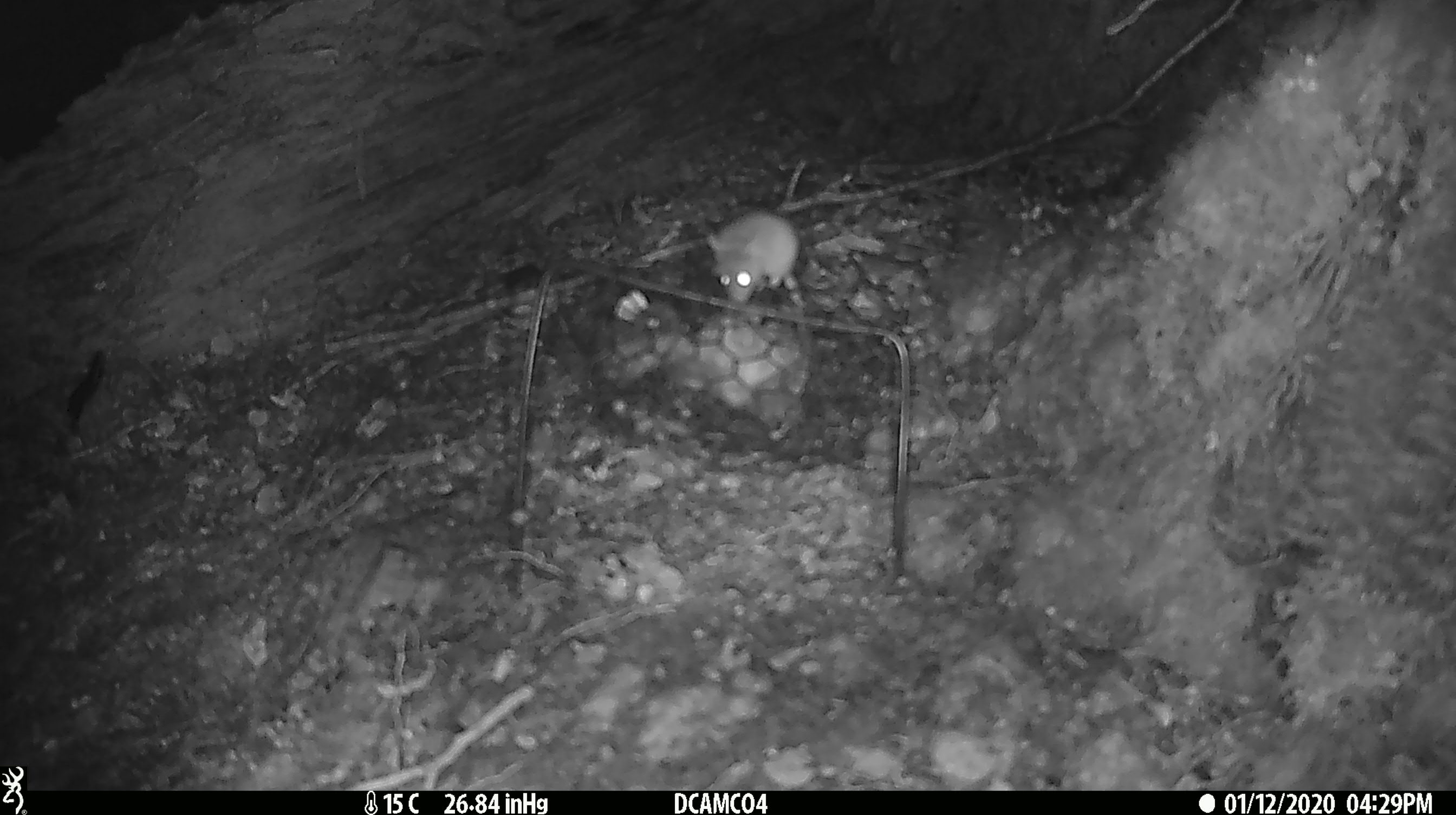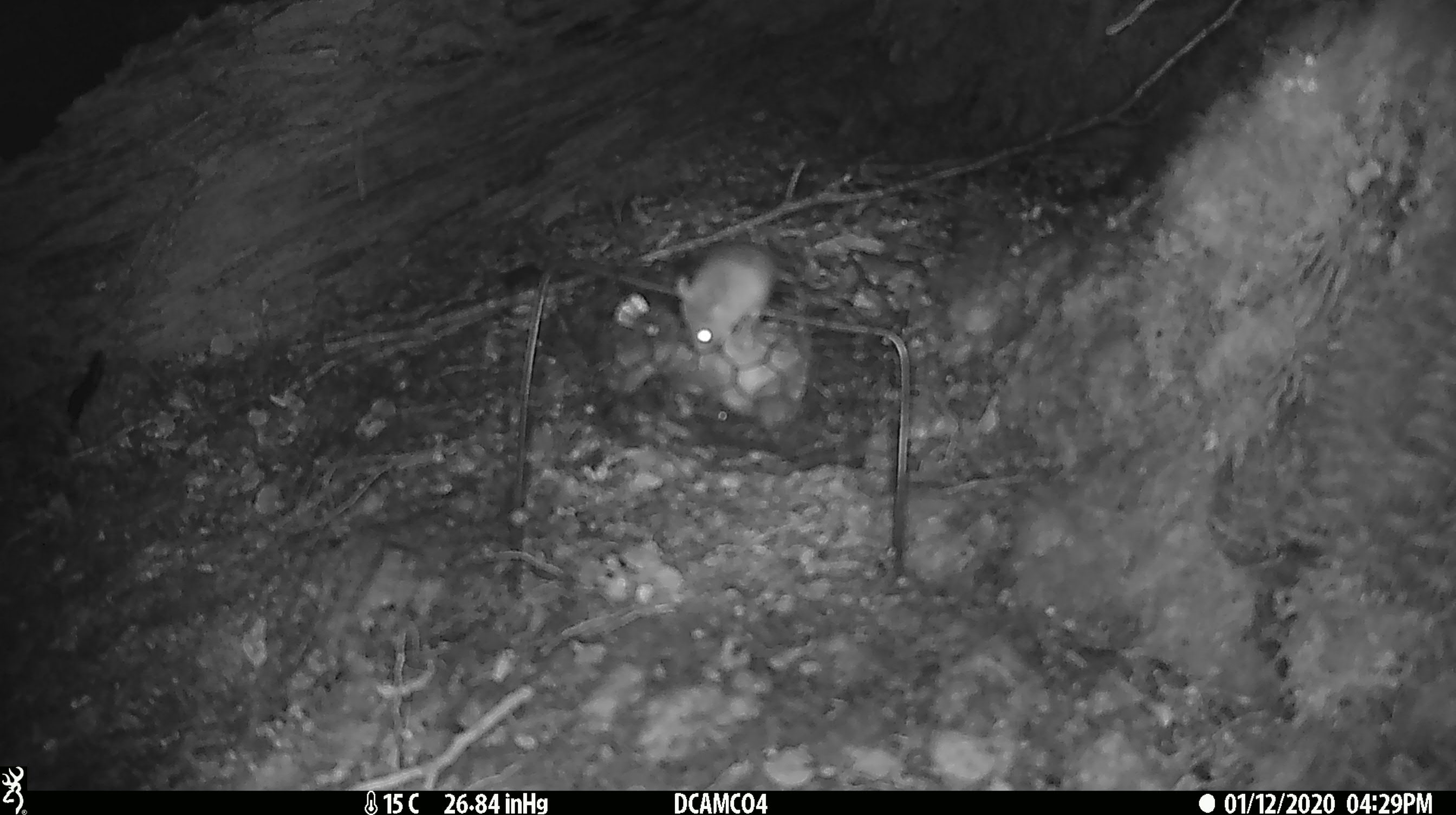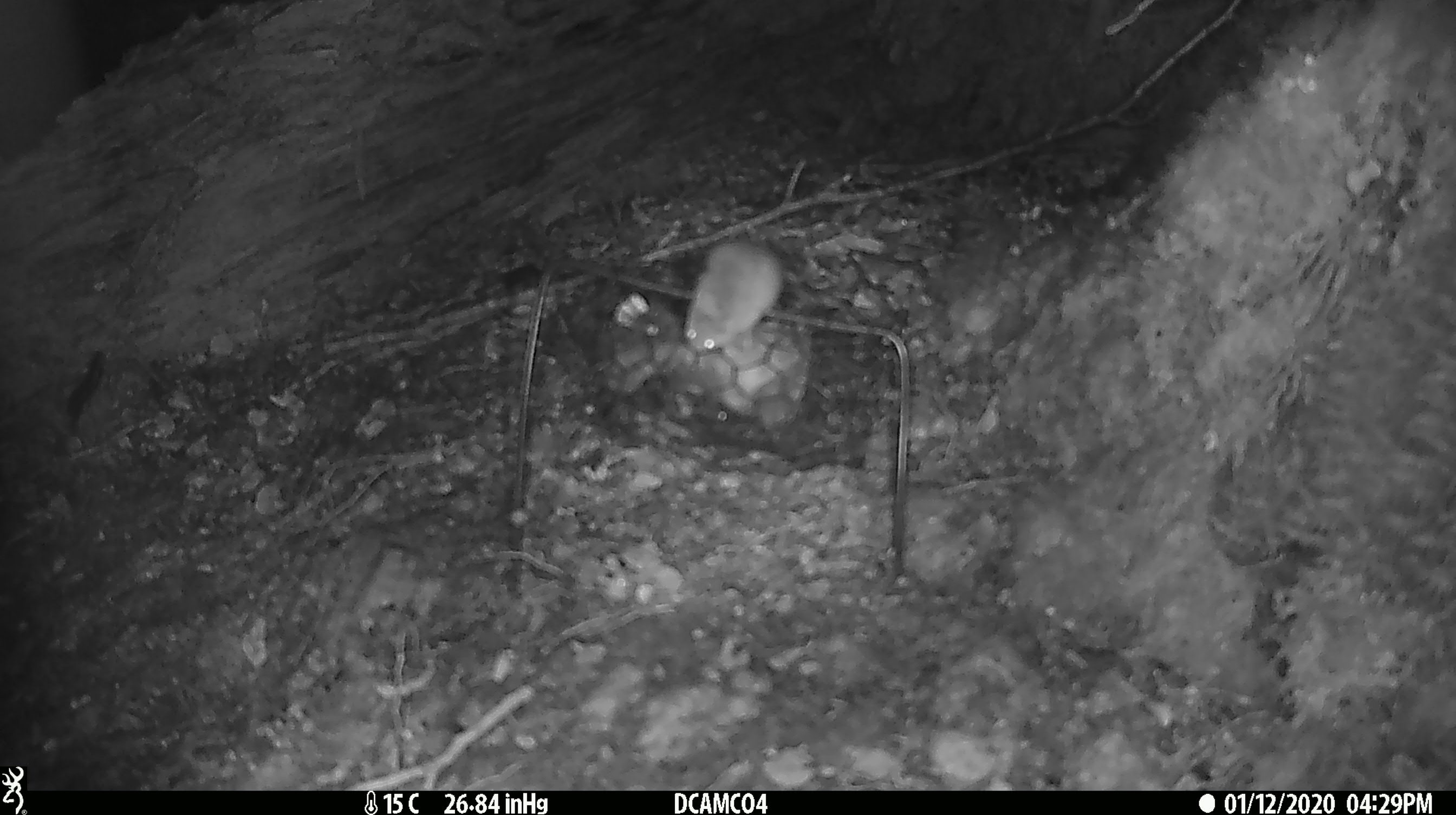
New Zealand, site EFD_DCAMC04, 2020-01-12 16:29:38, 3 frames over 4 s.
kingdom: Animalia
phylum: Chordata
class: Mammalia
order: Rodentia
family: Muridae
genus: Mus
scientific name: Mus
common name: mouse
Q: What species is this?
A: Mouse (Mus).